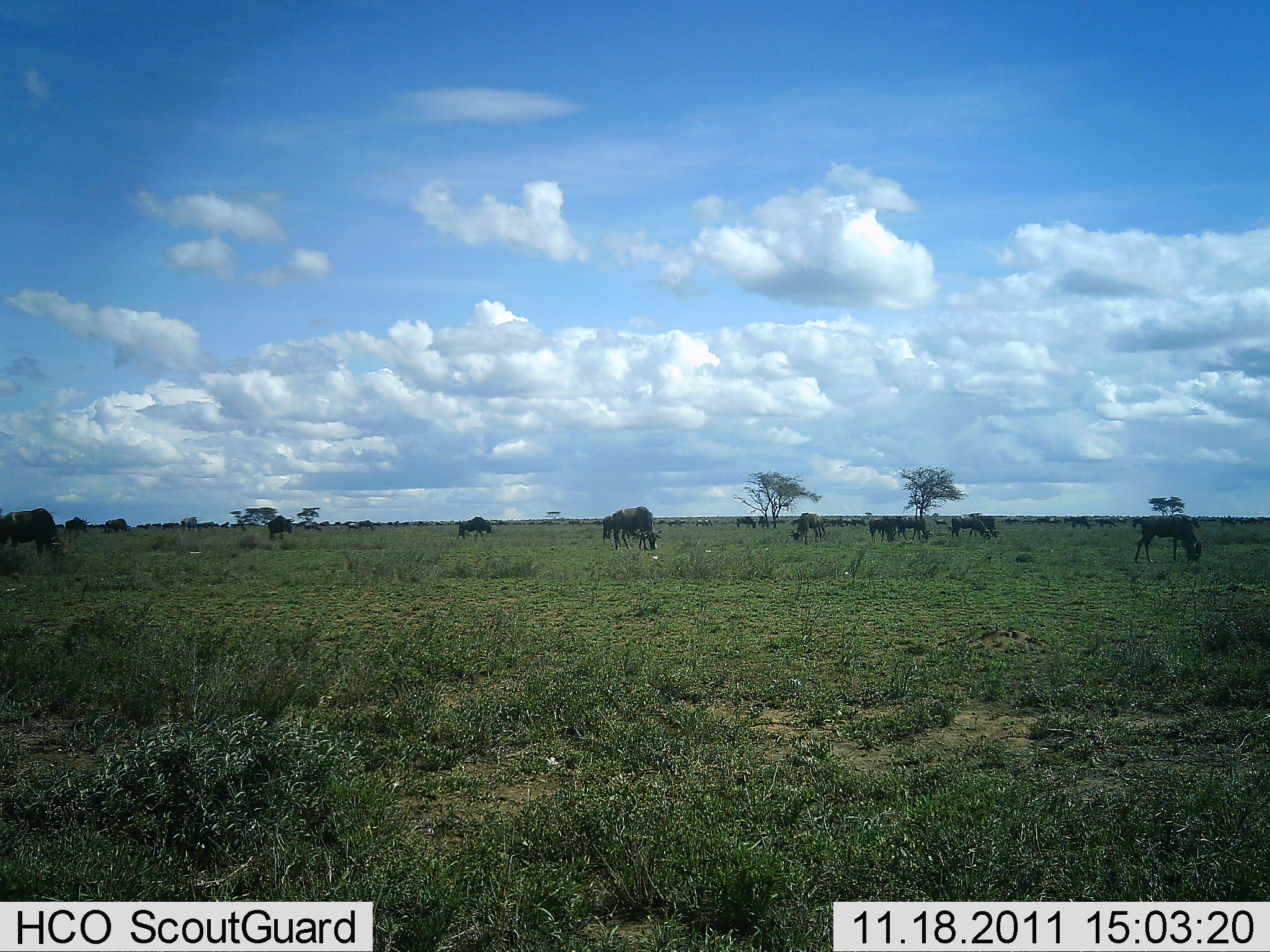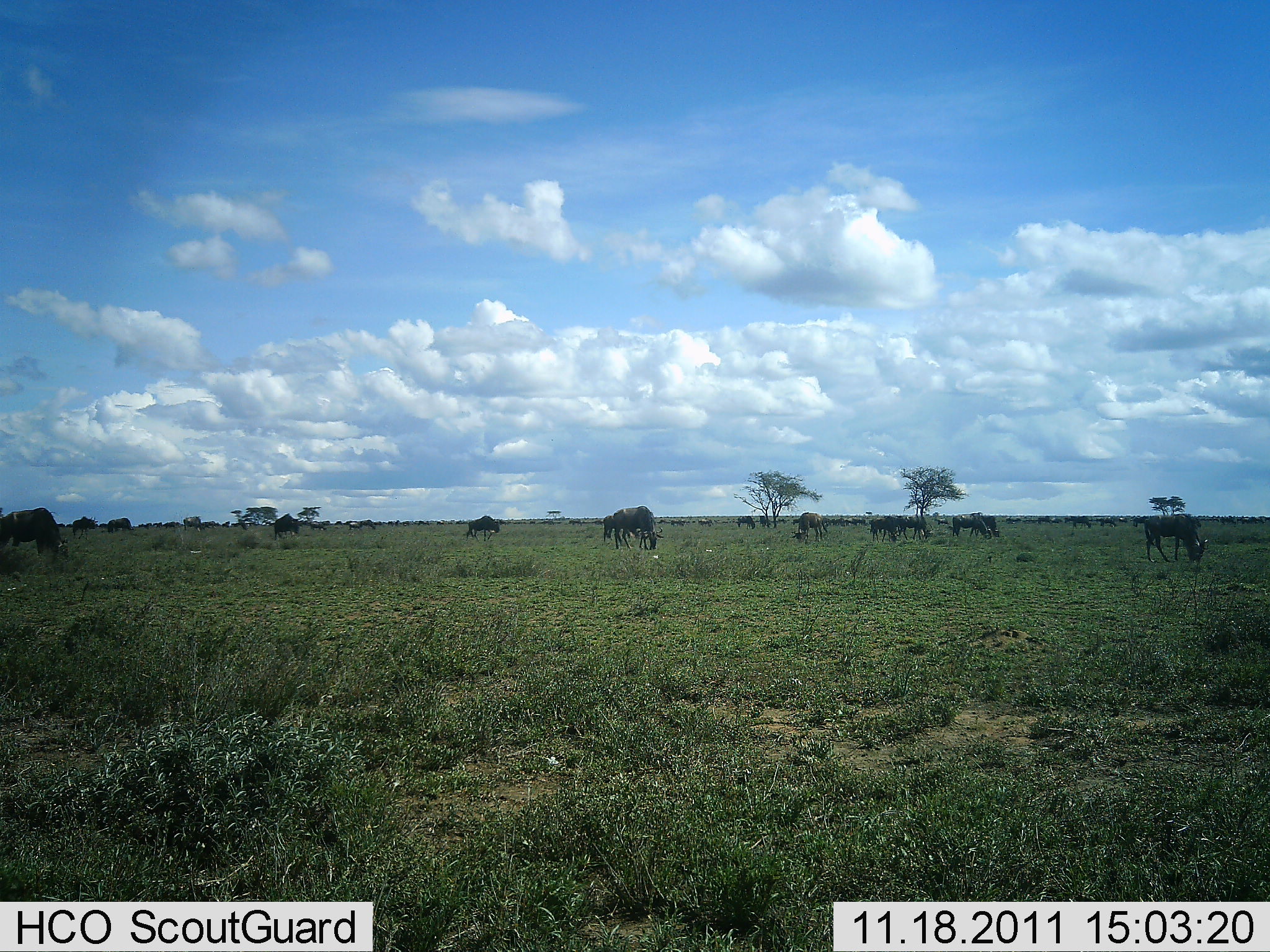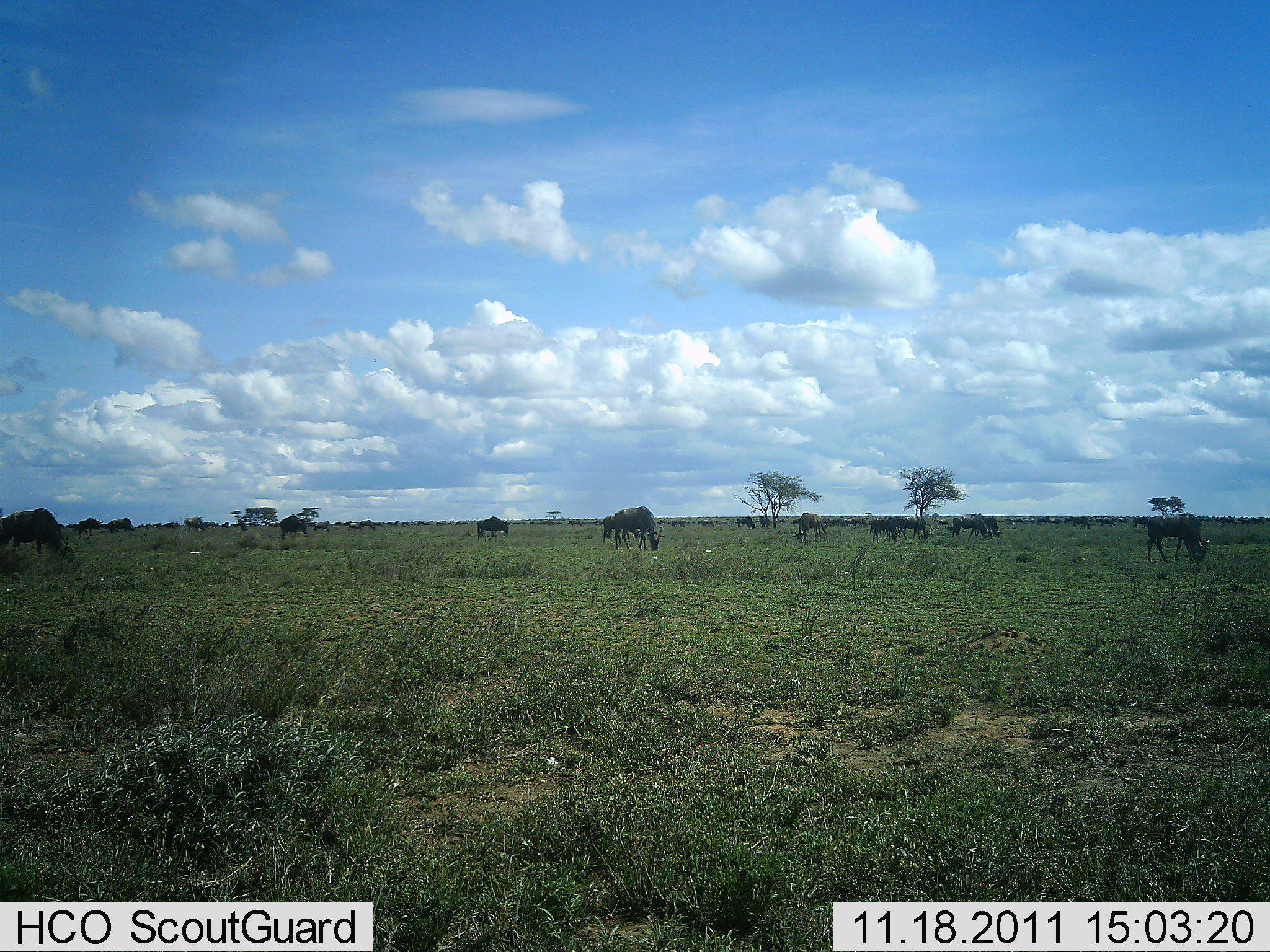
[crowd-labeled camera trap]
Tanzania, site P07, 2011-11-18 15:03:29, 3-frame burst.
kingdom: Animalia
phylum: Chordata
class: Mammalia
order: Artiodactyla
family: Bovidae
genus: Connochaetes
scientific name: Connochaetes taurinus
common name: blue wildebeest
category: wildebeest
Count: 11-50.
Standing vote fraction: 43%.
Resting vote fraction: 0%.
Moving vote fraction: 21%.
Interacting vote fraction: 0%.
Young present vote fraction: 0%.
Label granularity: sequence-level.